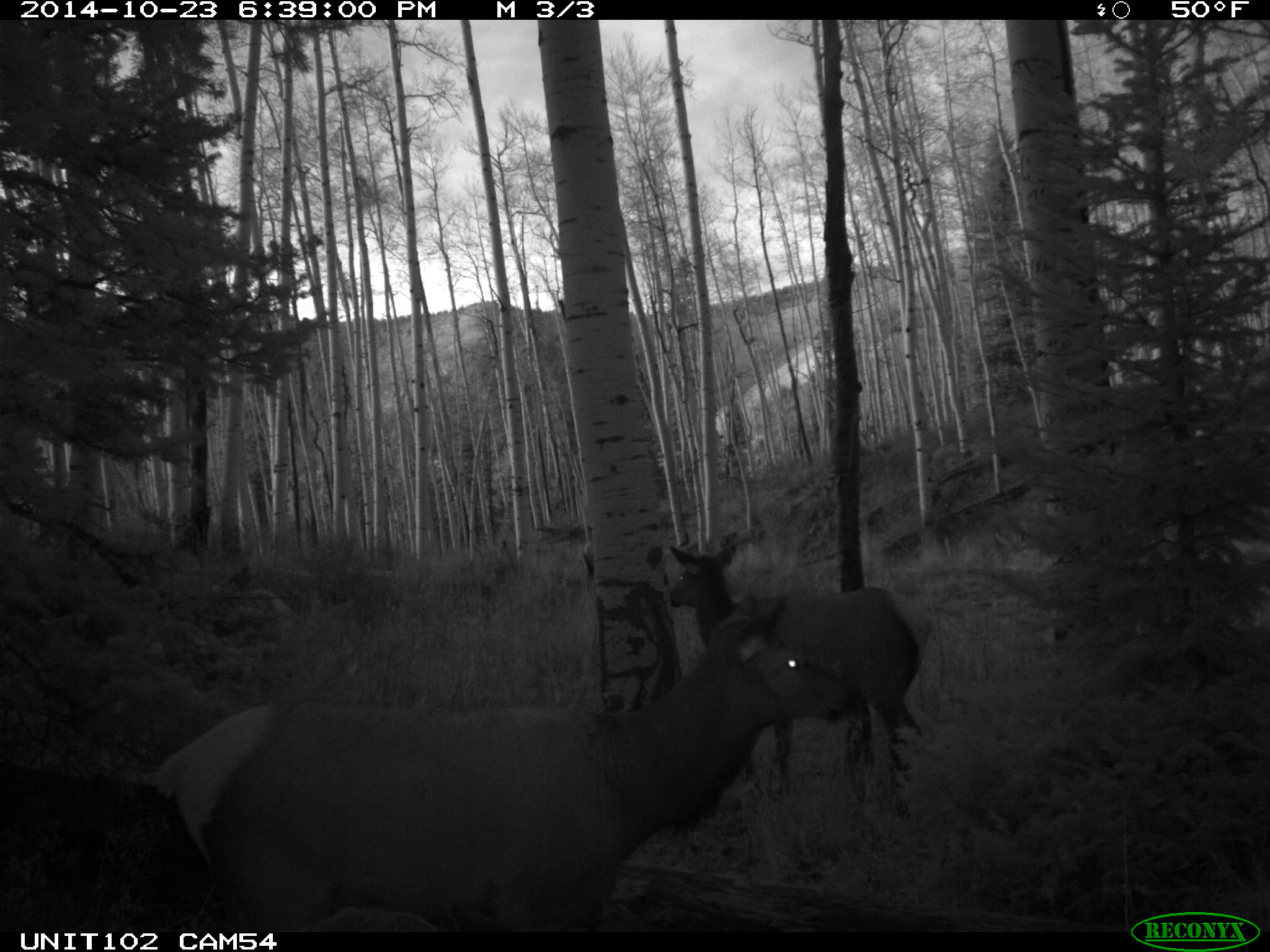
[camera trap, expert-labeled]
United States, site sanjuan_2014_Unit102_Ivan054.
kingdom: Animalia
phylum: Chordata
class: Mammalia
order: Artiodactyla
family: Cervidae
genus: Cervus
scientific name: Cervus elaphus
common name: red deer